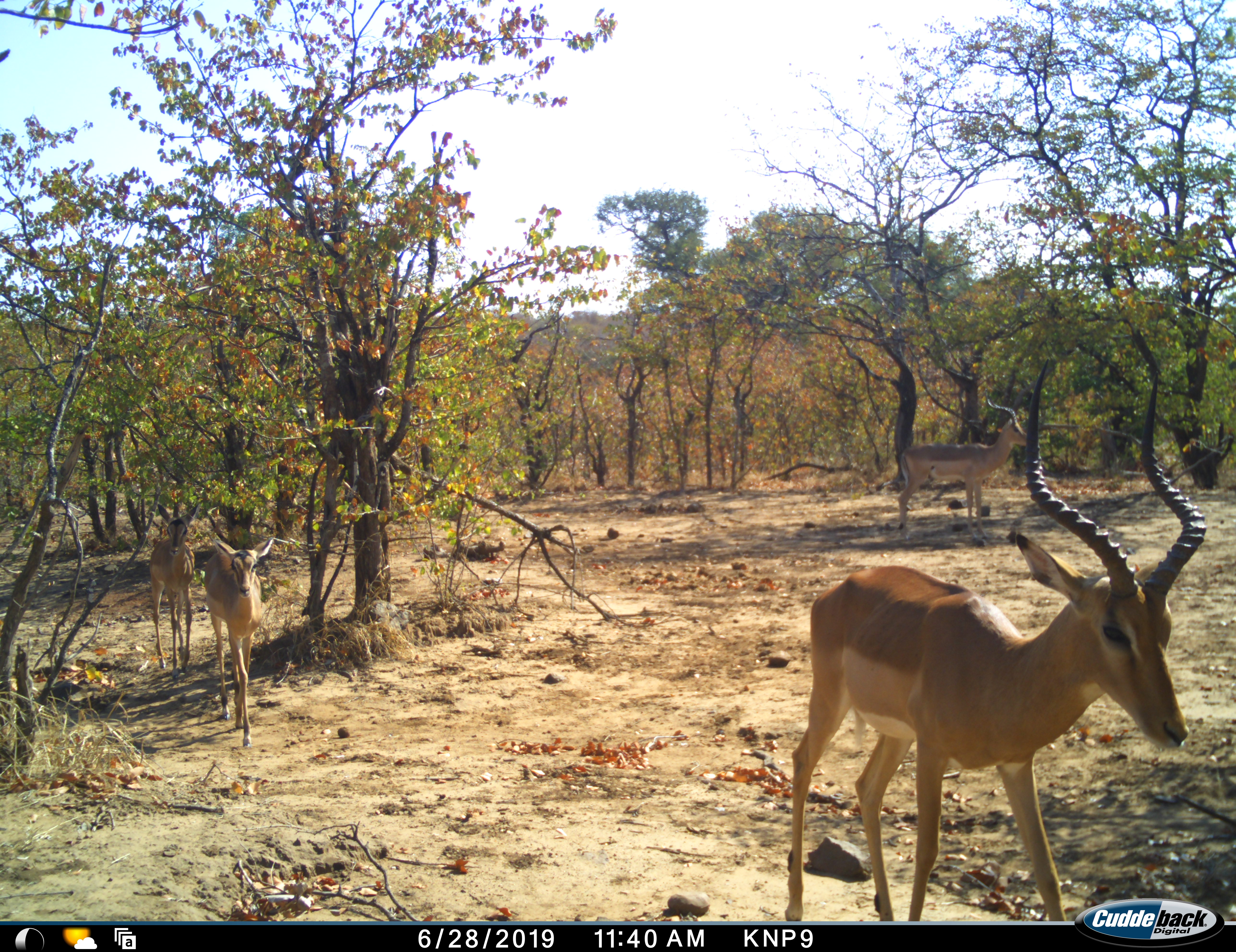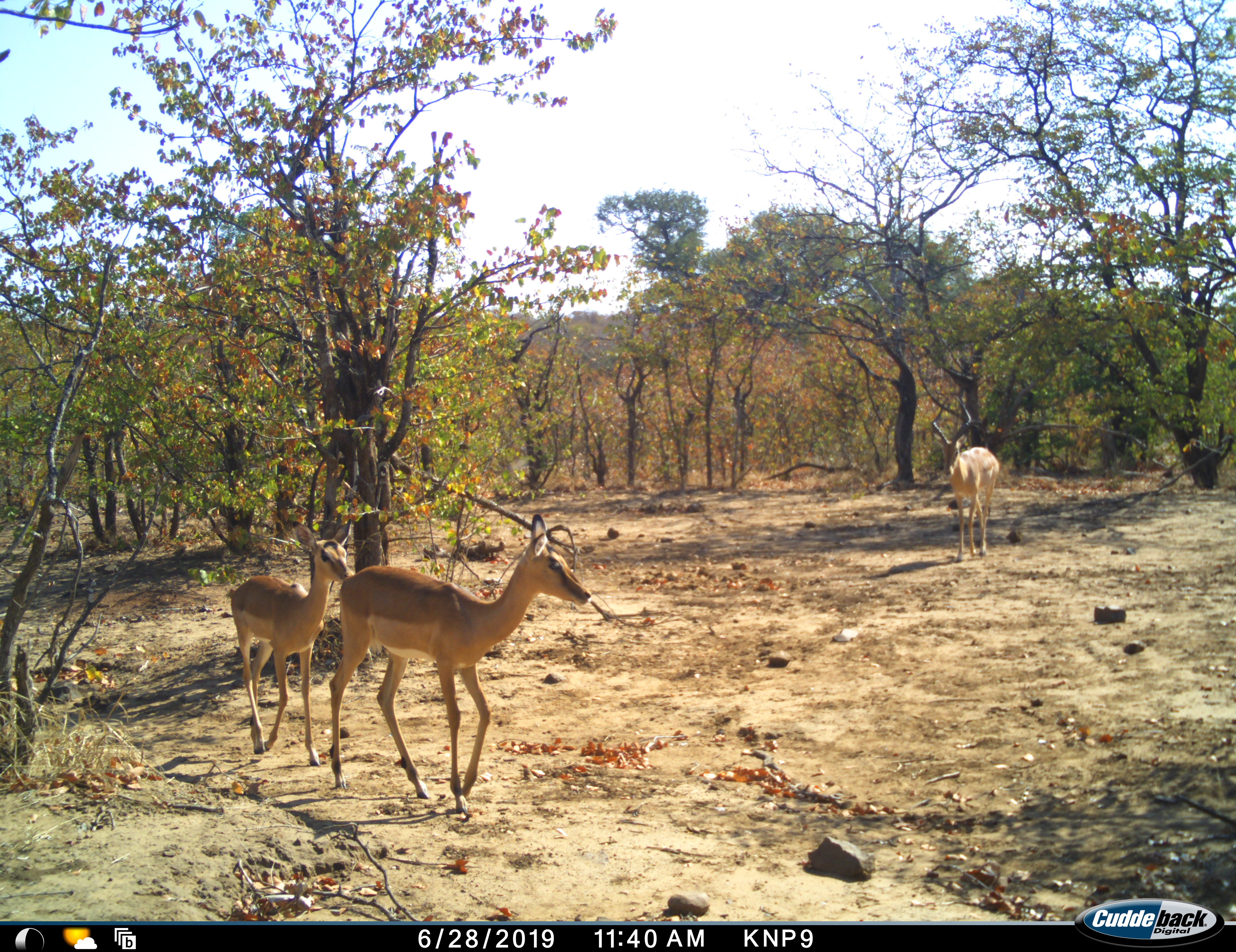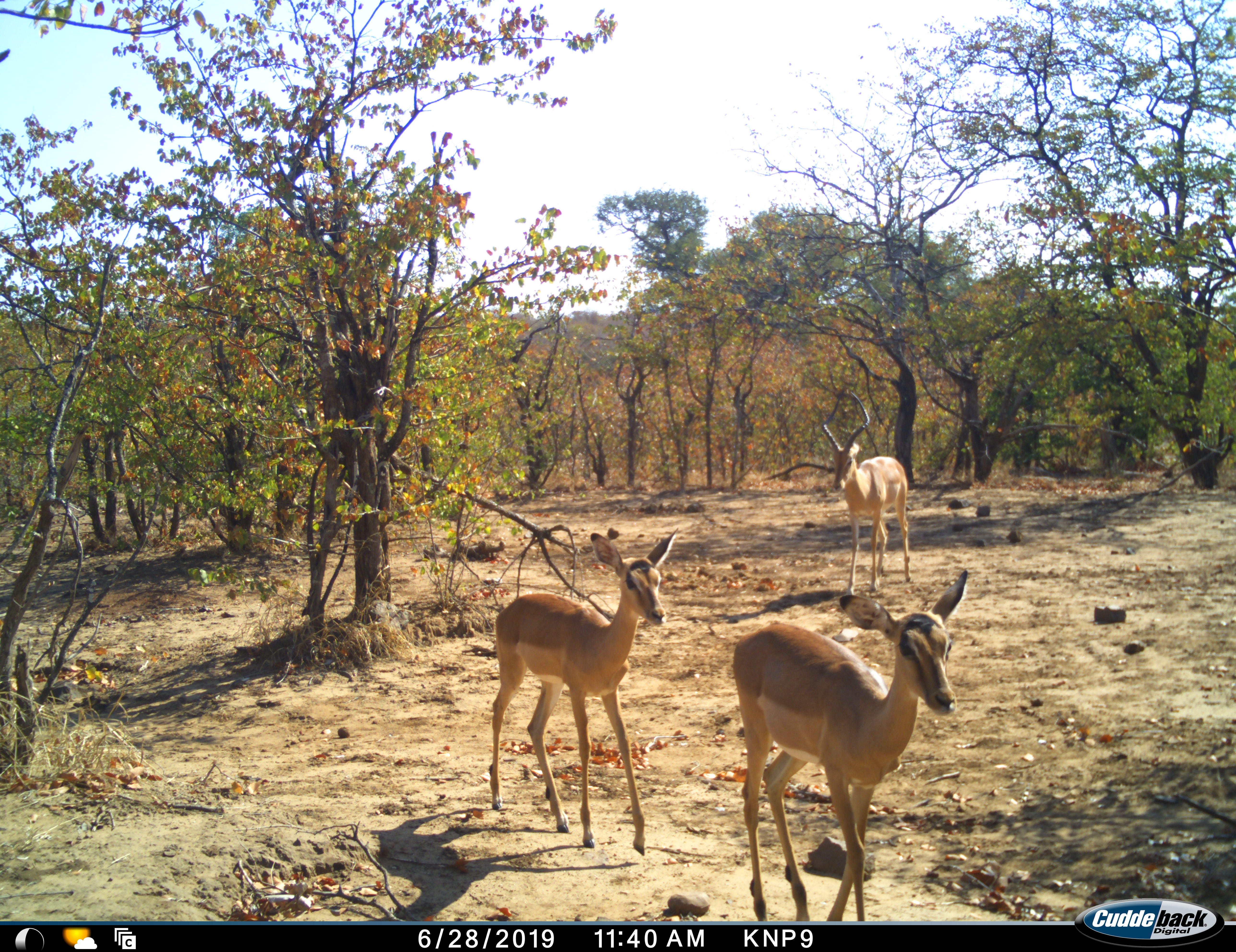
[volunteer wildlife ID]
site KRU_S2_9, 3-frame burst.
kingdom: Animalia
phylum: Chordata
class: Mammalia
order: Artiodactyla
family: Bovidae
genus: Aepyceros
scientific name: Aepyceros melampus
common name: impala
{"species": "impala (Aepyceros melampus)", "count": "4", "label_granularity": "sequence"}